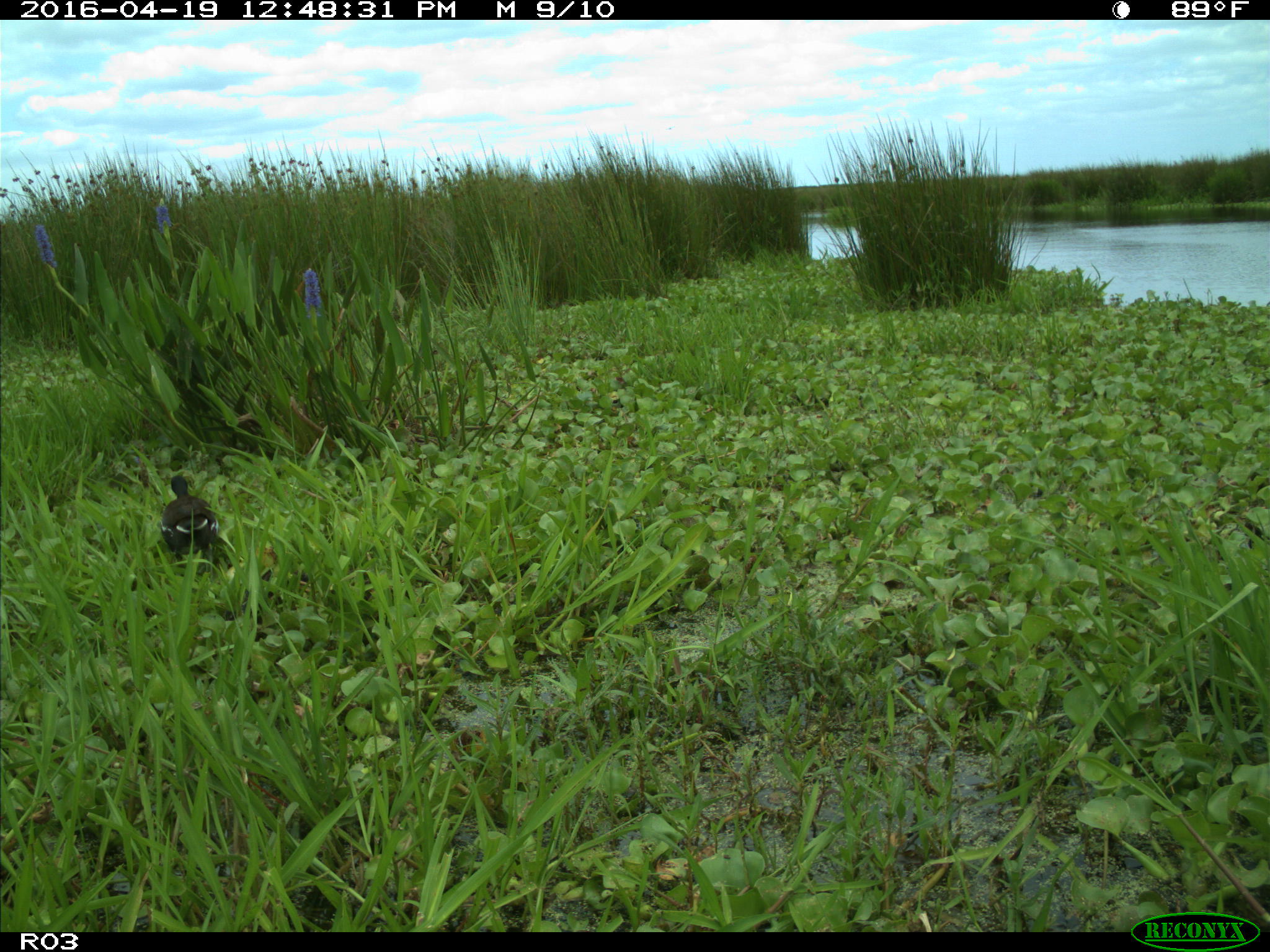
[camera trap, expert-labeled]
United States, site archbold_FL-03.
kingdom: Animalia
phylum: Chordata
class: Aves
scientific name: Aves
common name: birds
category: unidentified bird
Unidentified bird (birds) (Aves).